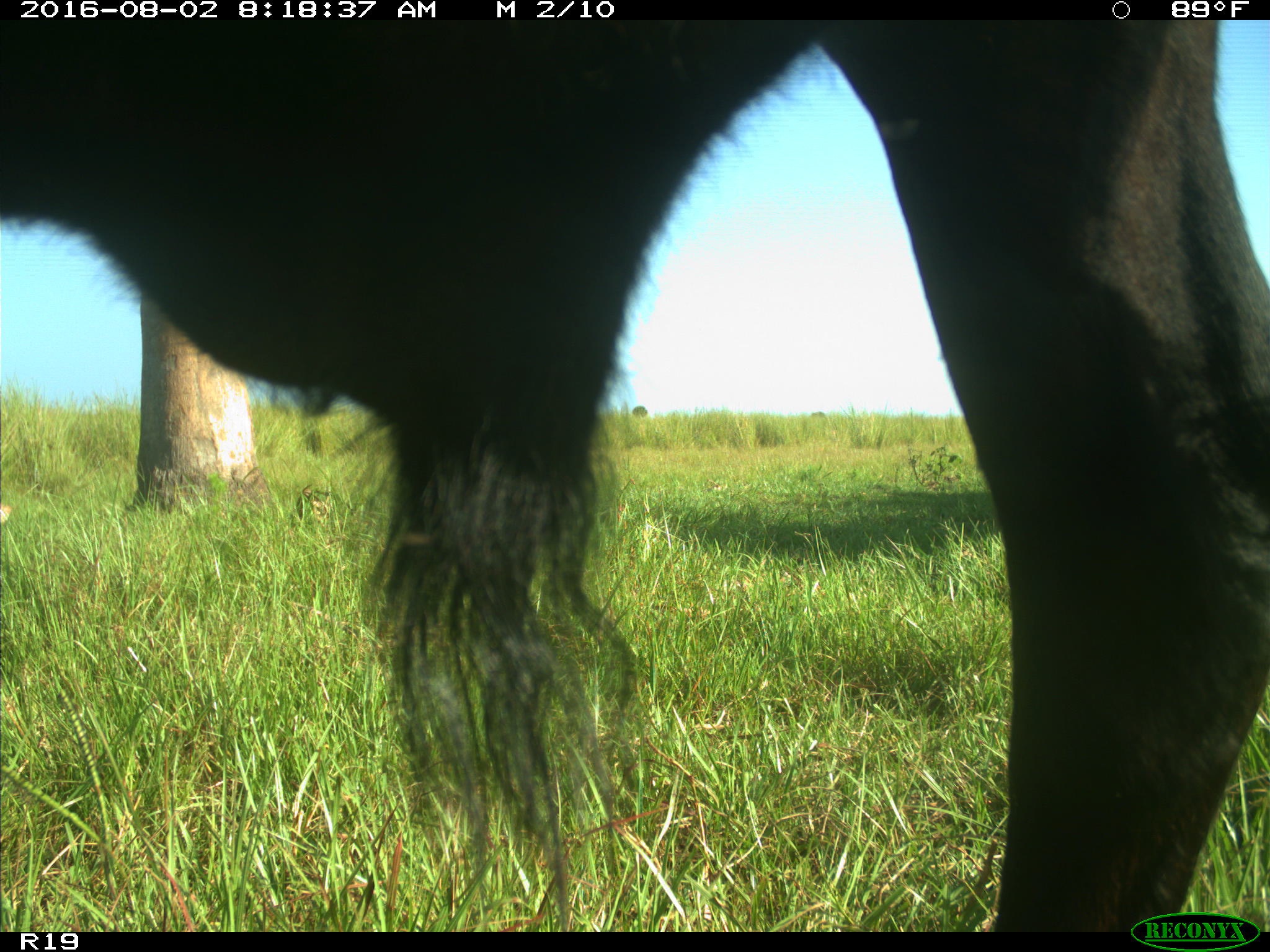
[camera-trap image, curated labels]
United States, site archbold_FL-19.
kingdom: Animalia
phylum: Chordata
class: Mammalia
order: Artiodactyla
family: Bovidae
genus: Bos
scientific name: Bos taurus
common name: domestic cow